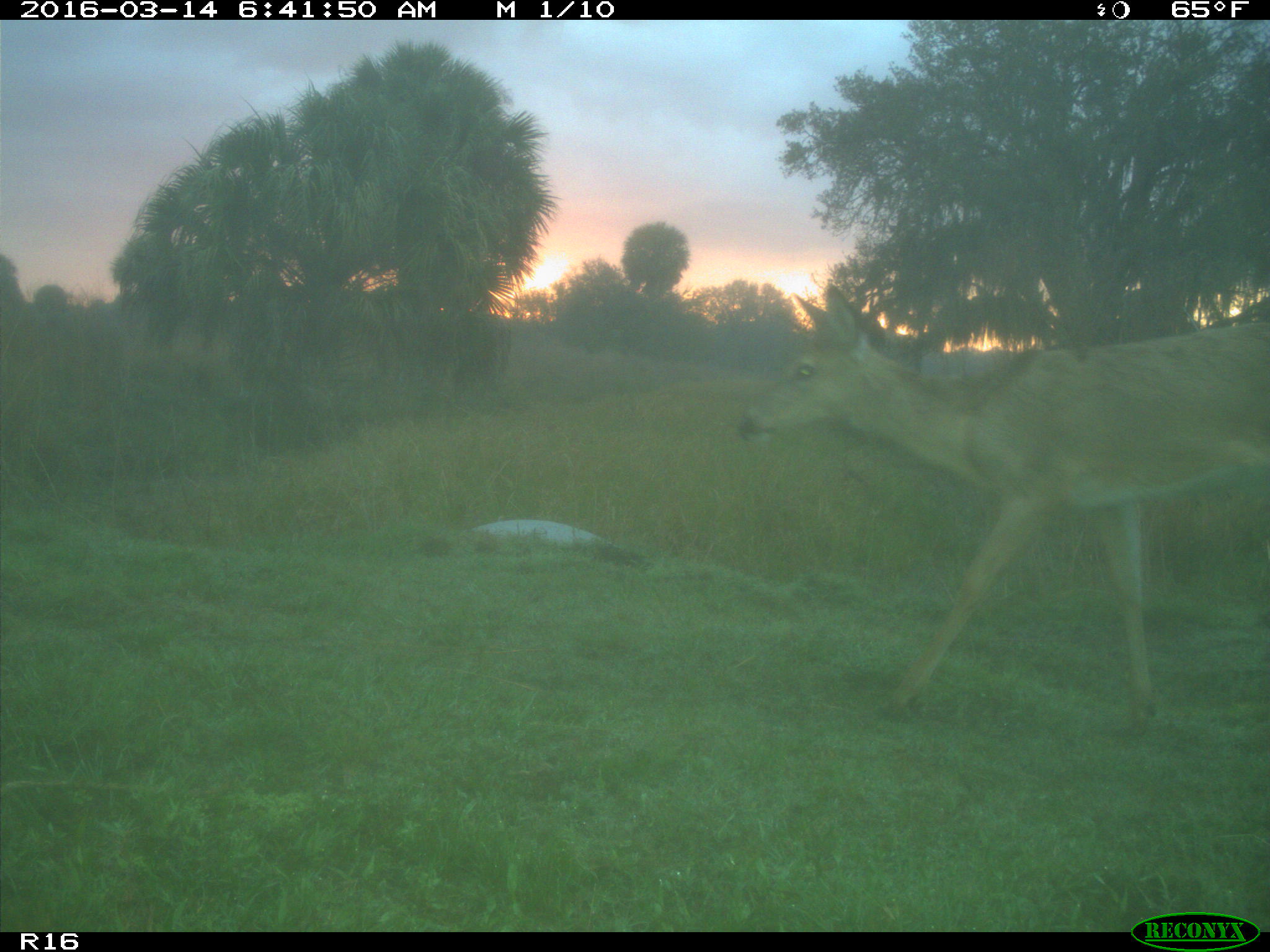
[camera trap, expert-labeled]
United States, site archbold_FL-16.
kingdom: Animalia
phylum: Chordata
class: Mammalia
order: Artiodactyla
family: Cervidae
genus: Odocoileus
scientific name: Odocoileus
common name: deer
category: unidentified deer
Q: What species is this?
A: Unidentified deer (deer) (Odocoileus).